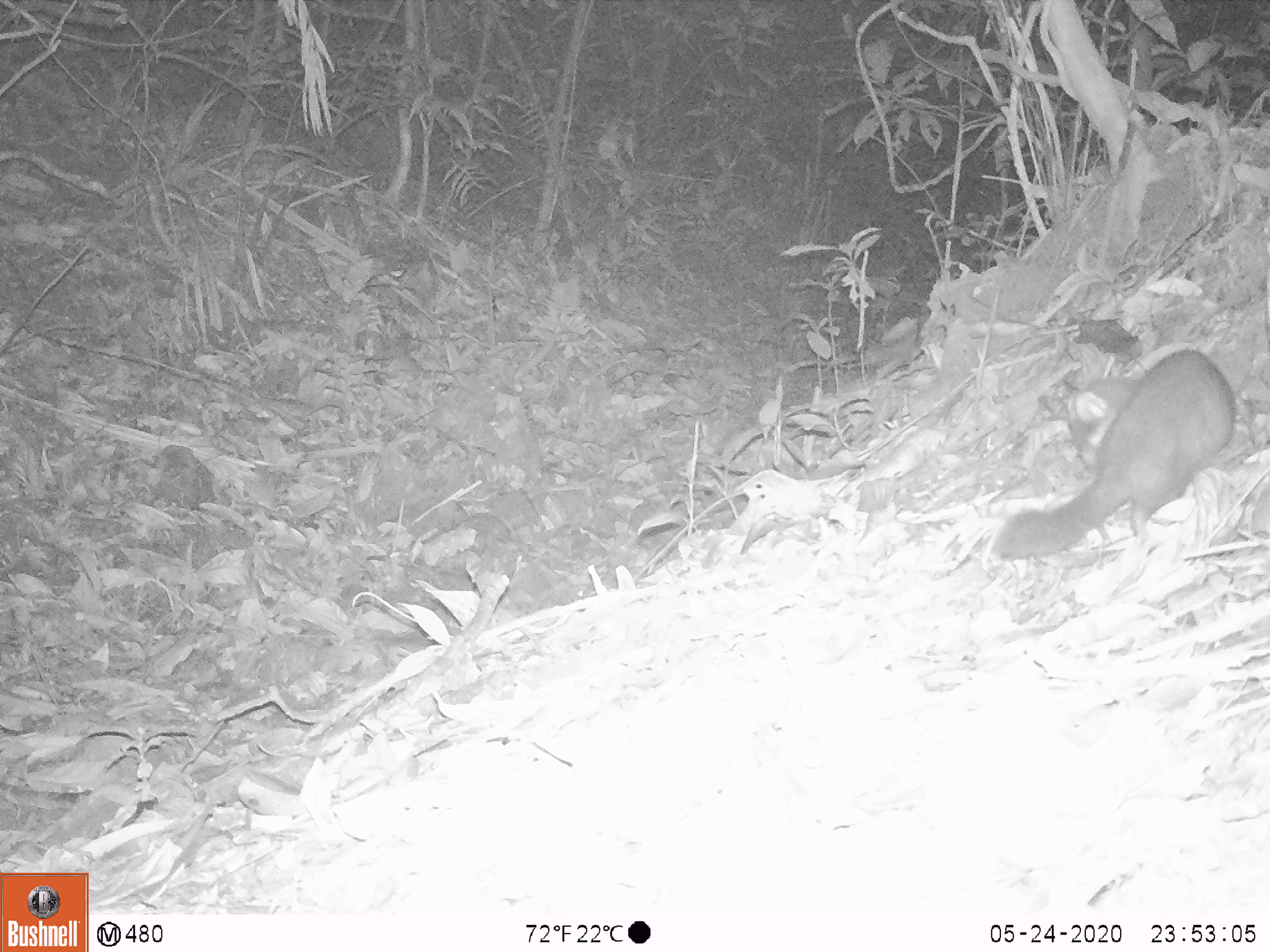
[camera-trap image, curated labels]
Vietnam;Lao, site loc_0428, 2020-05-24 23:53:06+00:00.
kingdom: Animalia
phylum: Chordata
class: Mammalia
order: Carnivora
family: Mustelidae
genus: Melogale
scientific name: Melogale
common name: ferret badger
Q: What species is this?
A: Ferret badger (Melogale).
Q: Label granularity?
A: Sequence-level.